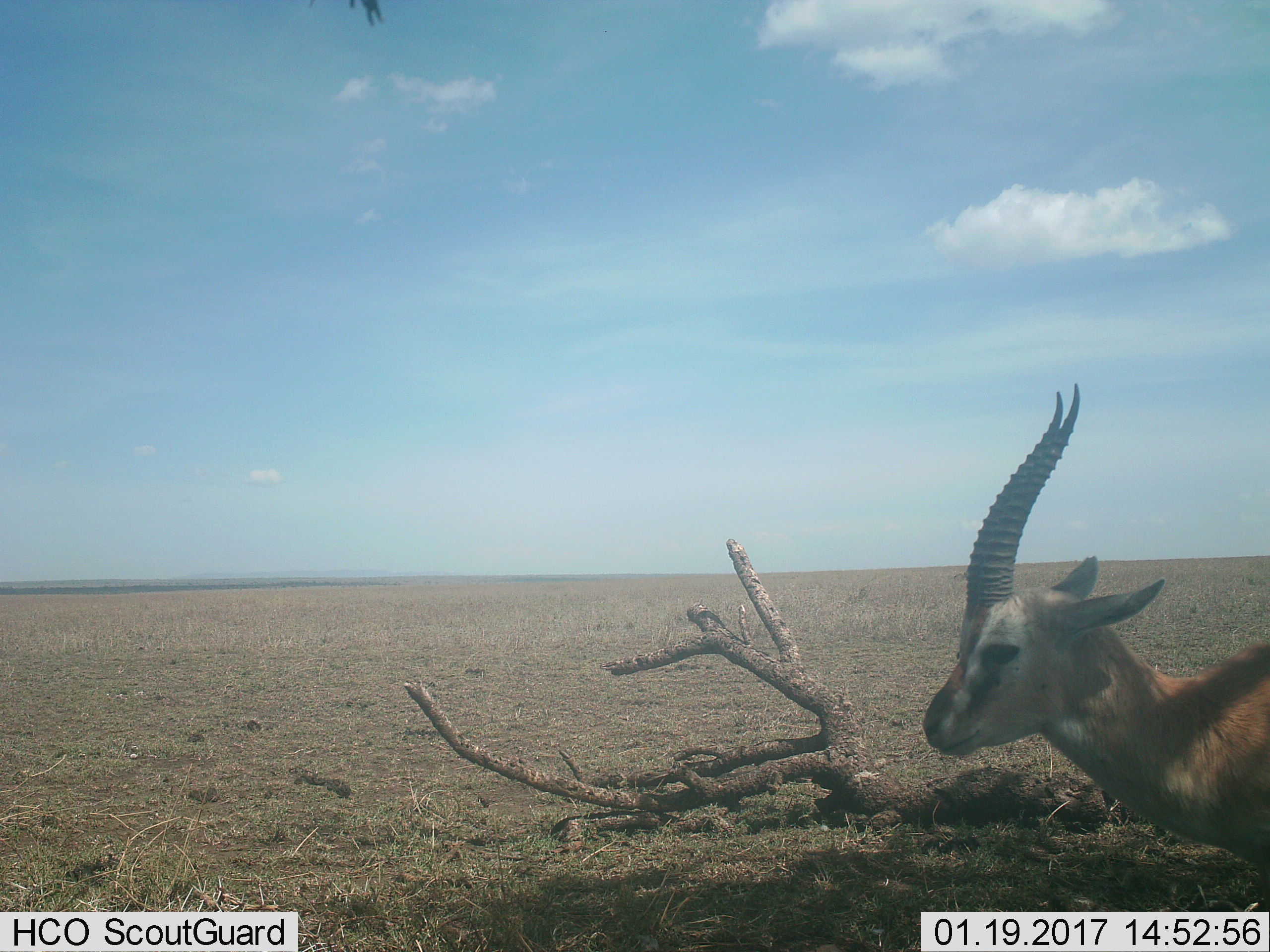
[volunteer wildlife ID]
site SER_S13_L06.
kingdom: Animalia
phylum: Chordata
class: Mammalia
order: Artiodactyla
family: Bovidae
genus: Eudorcas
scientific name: Eudorcas thomsonii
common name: thomson's gazelle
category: gazellethomsons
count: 1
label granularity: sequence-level